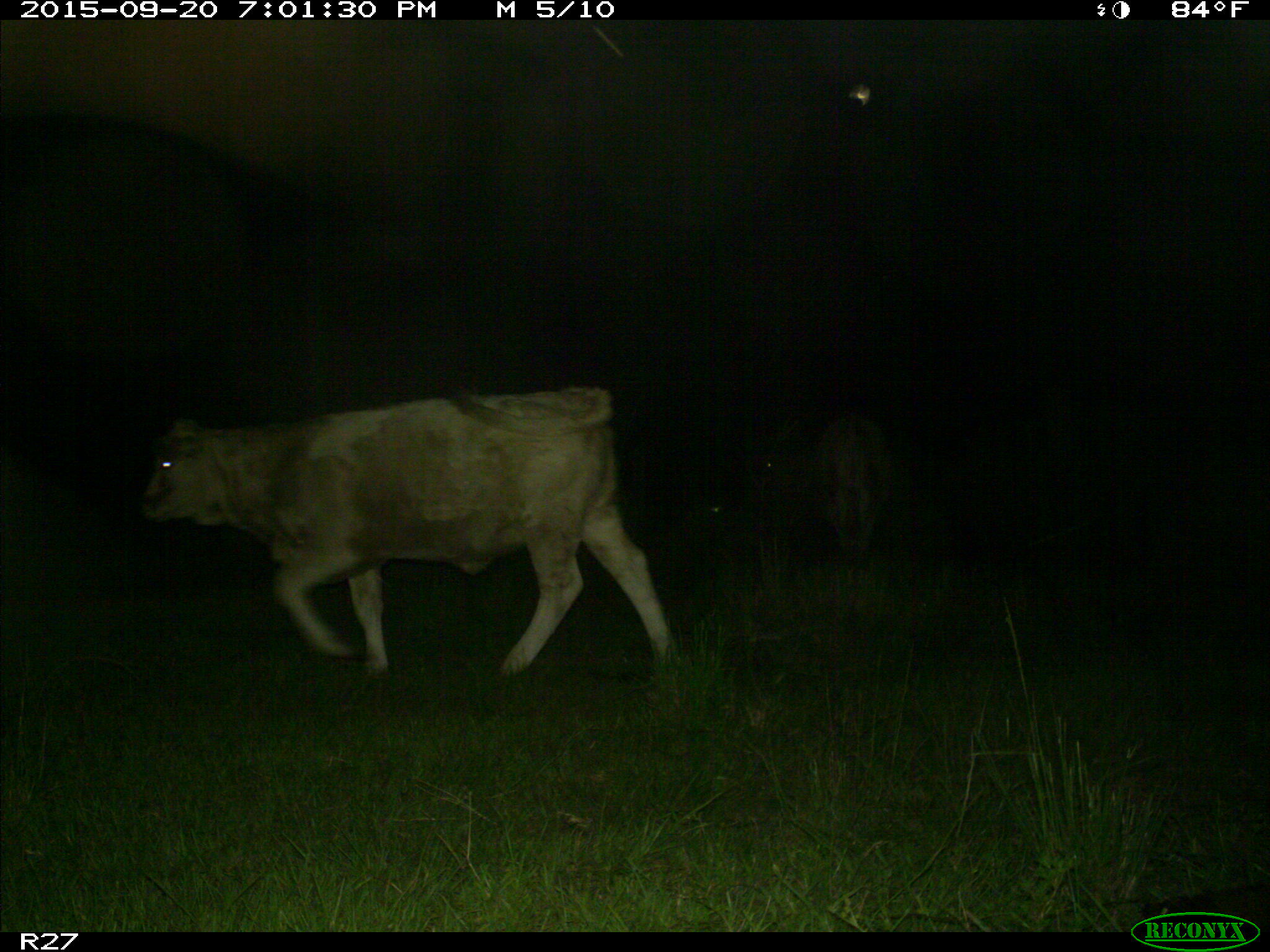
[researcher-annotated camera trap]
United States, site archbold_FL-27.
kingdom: Animalia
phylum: Chordata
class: Mammalia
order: Artiodactyla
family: Bovidae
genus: Bos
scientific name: Bos taurus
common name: domestic cow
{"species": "Bos taurus (domestic cow)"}